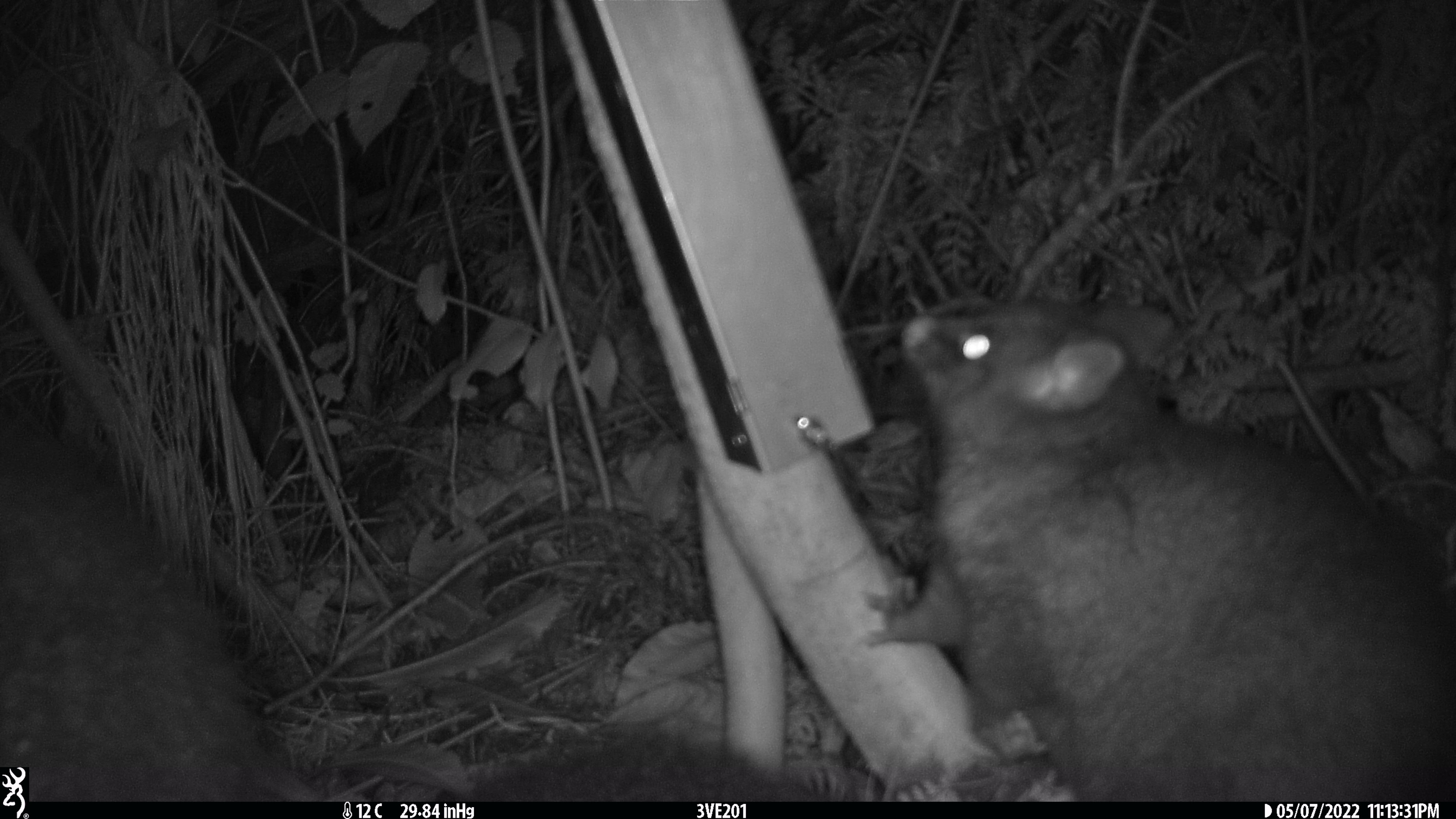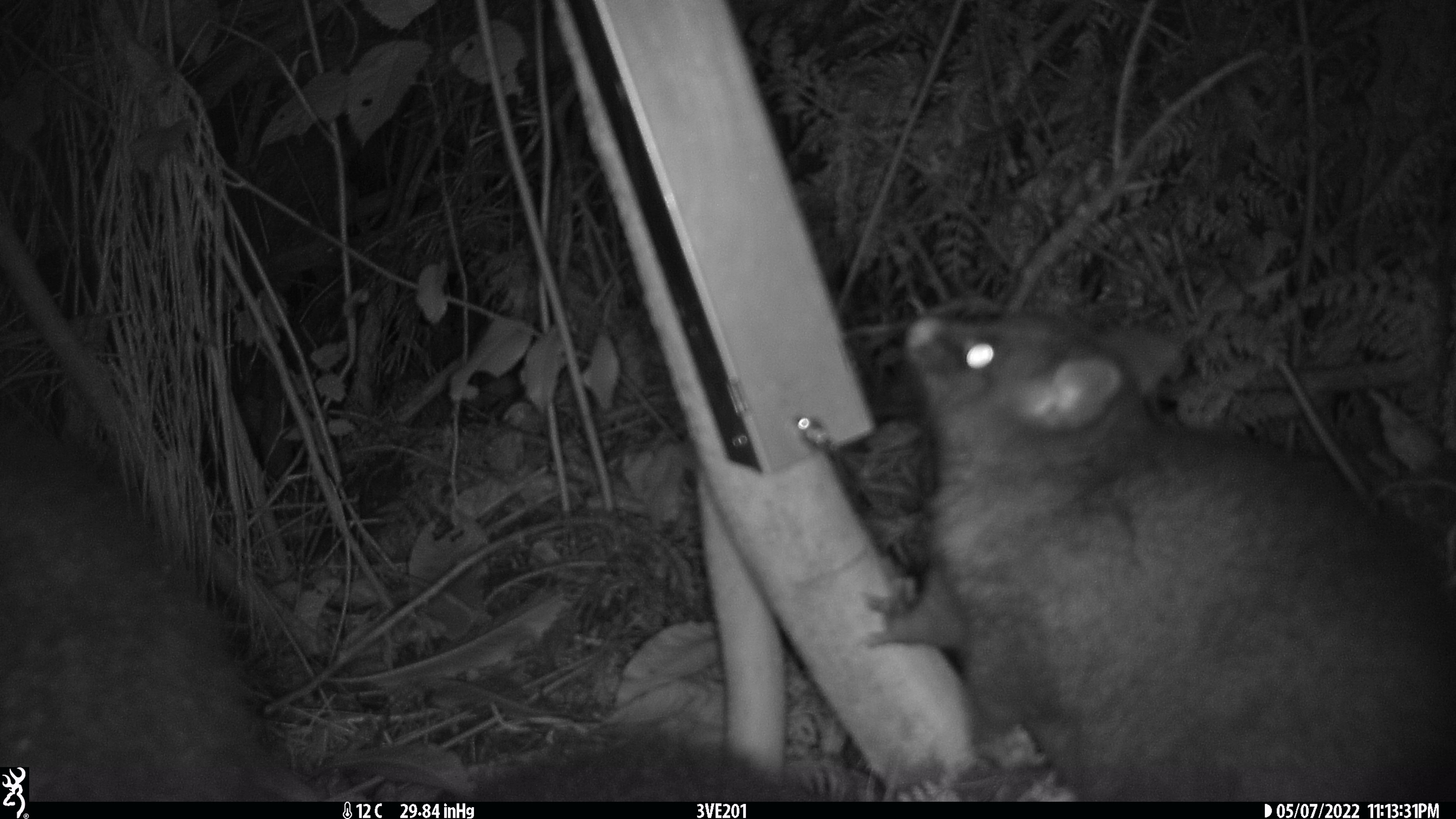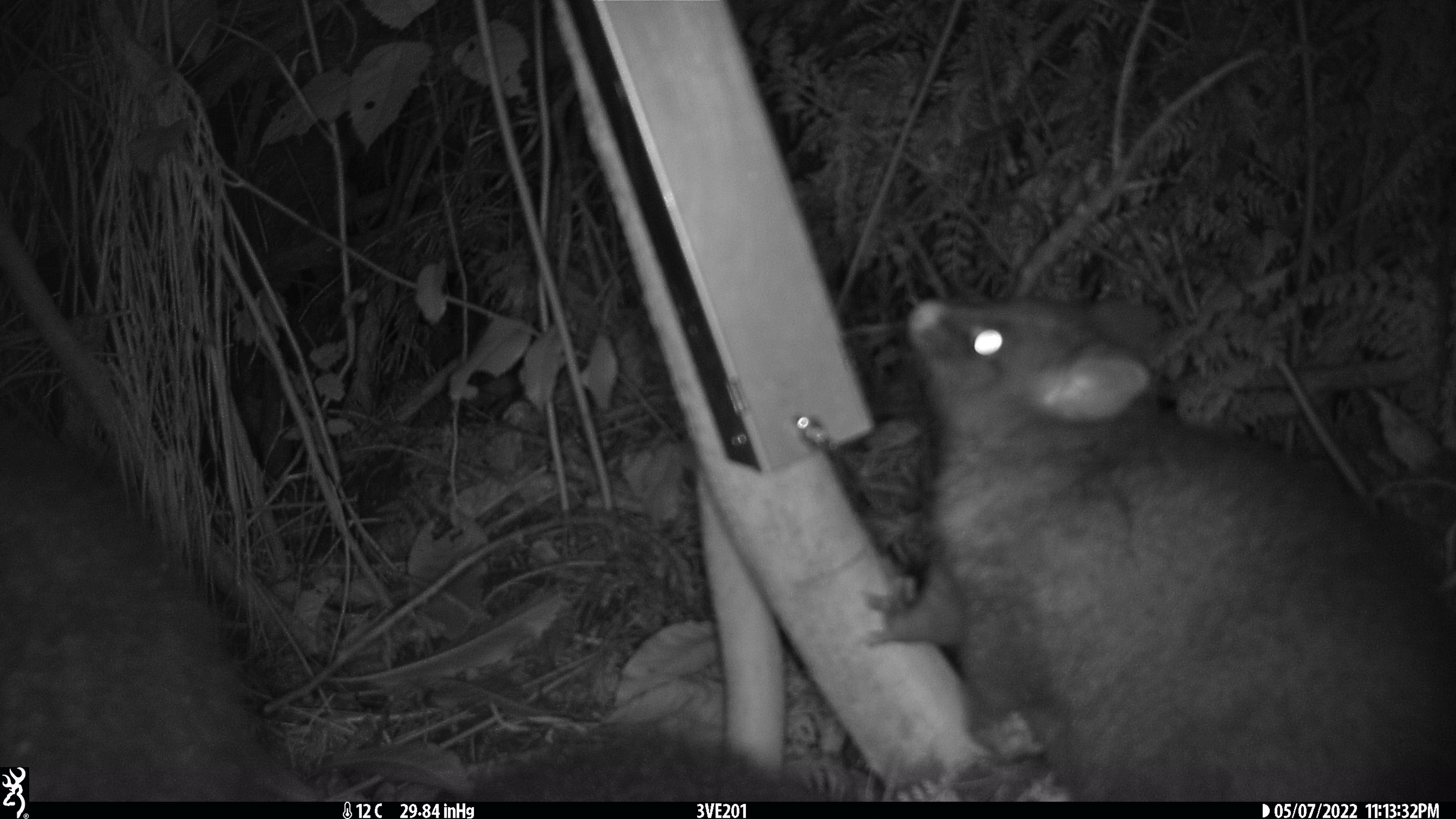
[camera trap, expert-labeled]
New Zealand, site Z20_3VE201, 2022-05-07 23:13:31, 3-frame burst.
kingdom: Animalia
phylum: Chordata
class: Mammalia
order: Diprotodontia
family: Phalangeridae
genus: Trichosurus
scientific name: Trichosurus vulpecula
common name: common brushtail possum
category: possum